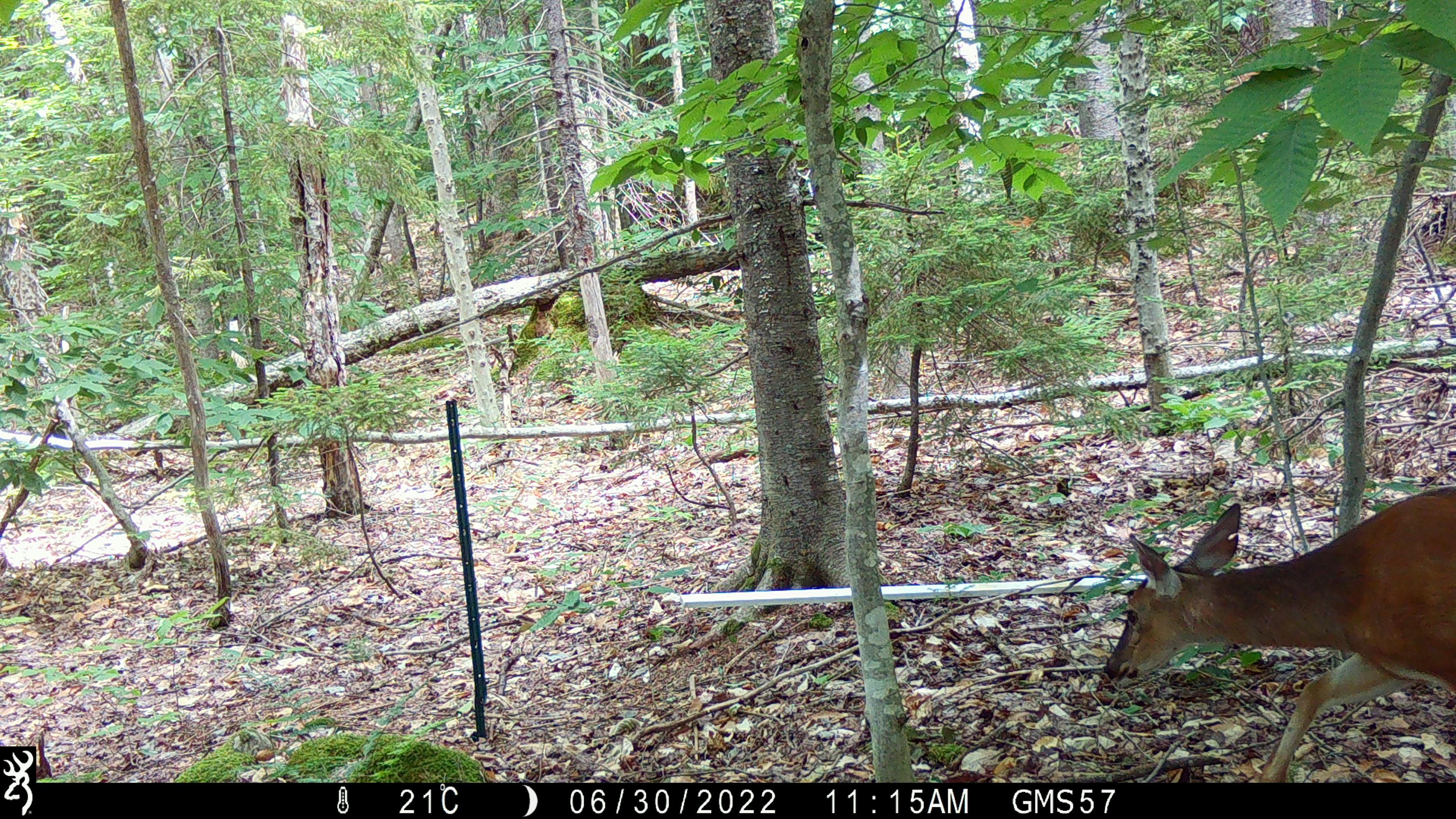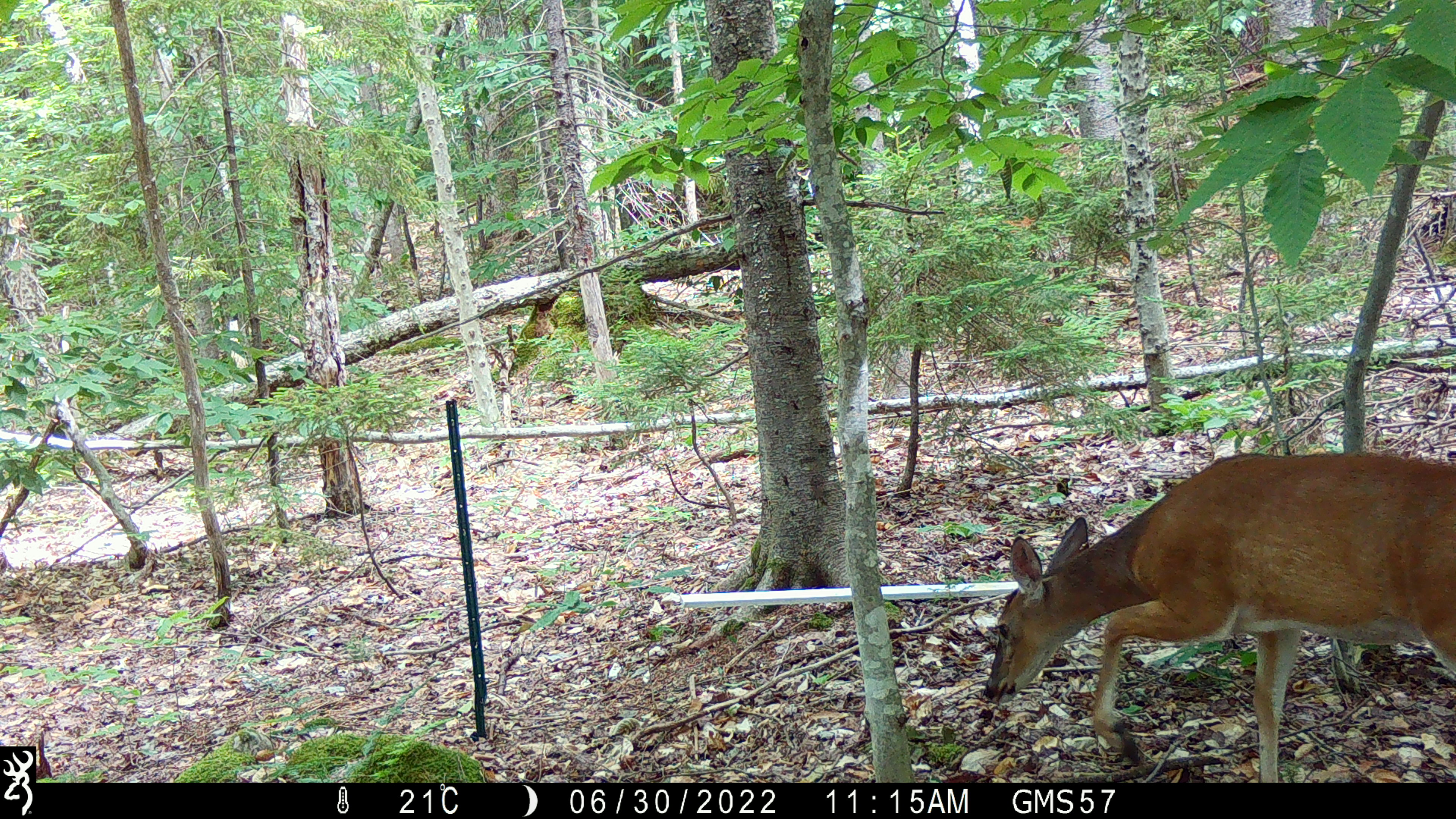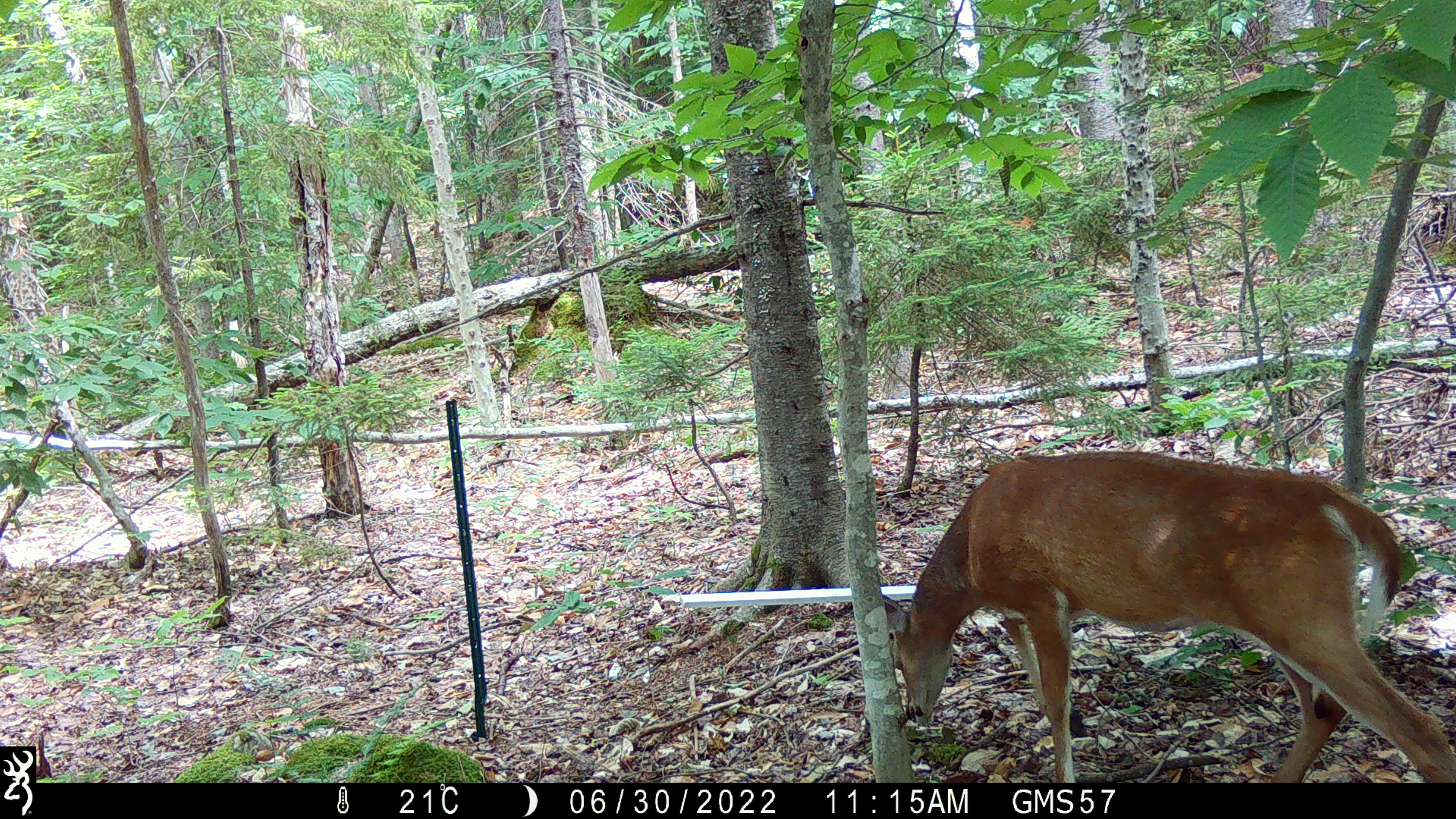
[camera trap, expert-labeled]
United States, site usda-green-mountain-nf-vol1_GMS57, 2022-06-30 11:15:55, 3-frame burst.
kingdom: Animalia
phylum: Chordata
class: Mammalia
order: Artiodactyla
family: Cervidae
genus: Odocoileus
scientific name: Odocoileus virginianus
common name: white-tailed deer